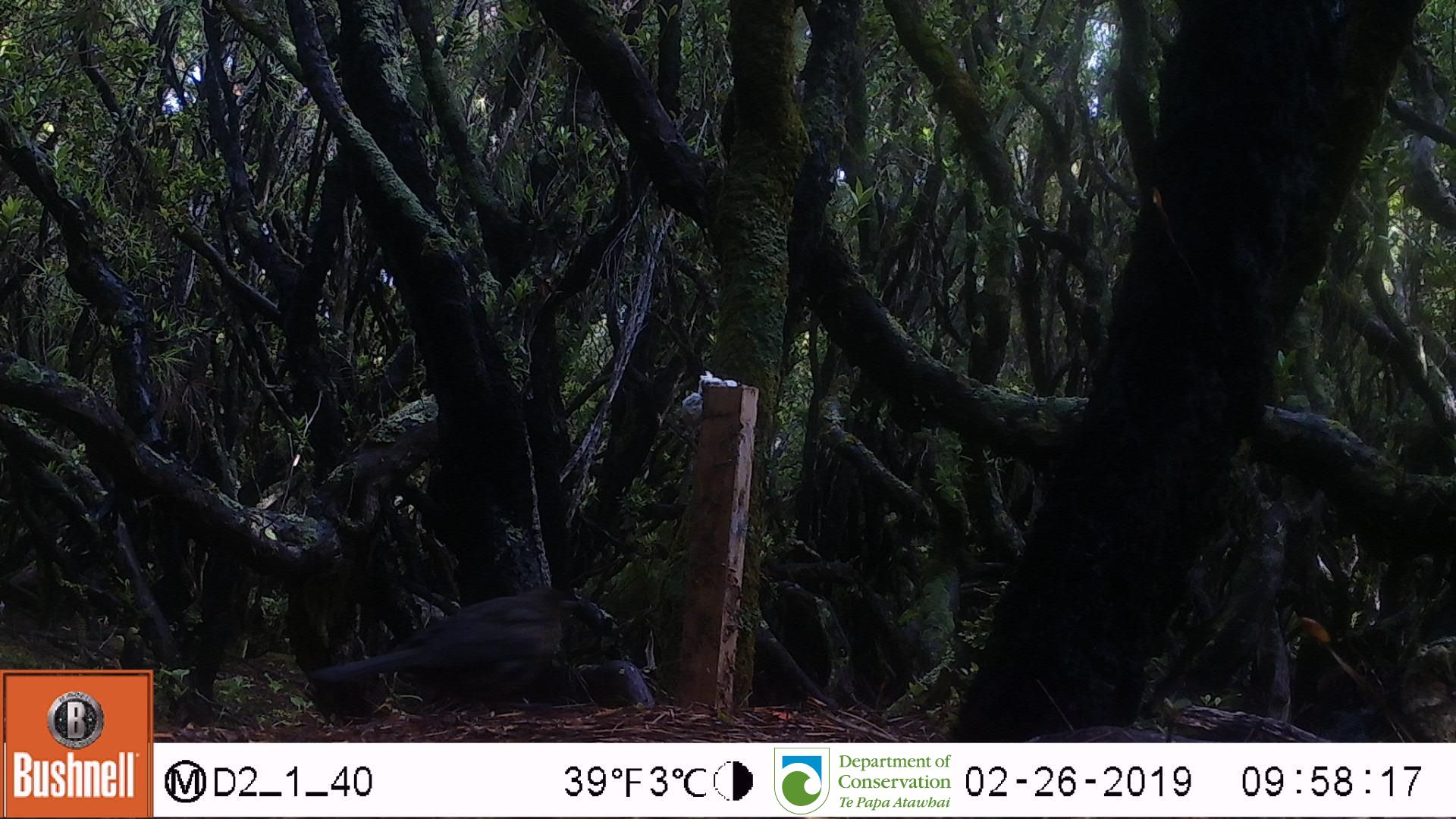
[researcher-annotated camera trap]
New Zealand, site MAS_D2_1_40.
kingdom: Animalia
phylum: Chordata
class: Aves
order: Passeriformes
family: Turdidae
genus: Turdus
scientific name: Turdus merula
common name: eurasian blackbird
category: blackbird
Blackbird (eurasian blackbird) (Turdus merula).